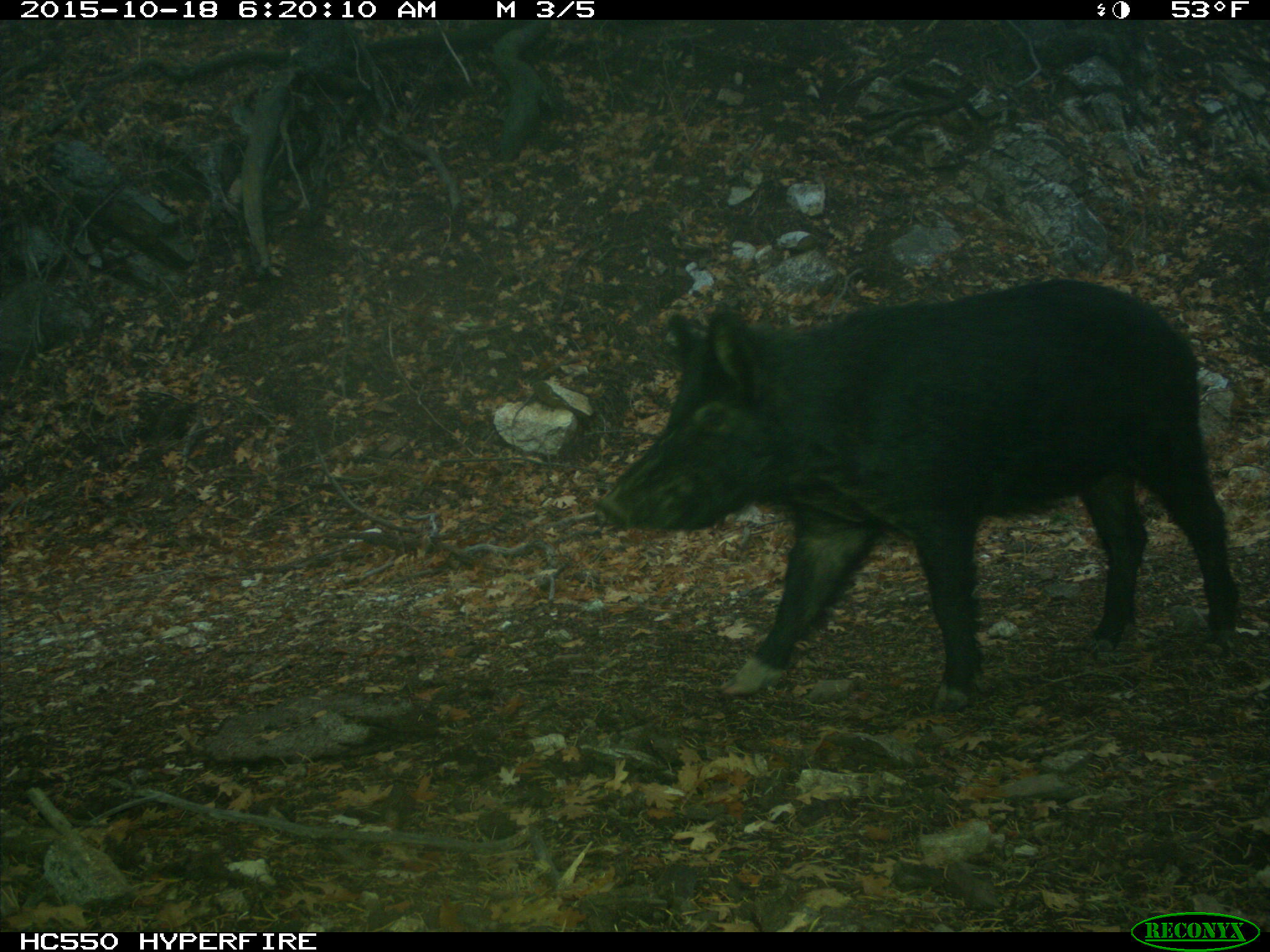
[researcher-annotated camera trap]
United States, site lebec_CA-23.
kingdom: Animalia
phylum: Chordata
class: Mammalia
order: Artiodactyla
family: Suidae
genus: Sus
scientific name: Sus scrofa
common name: wild boar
Sus scrofa (wild boar).